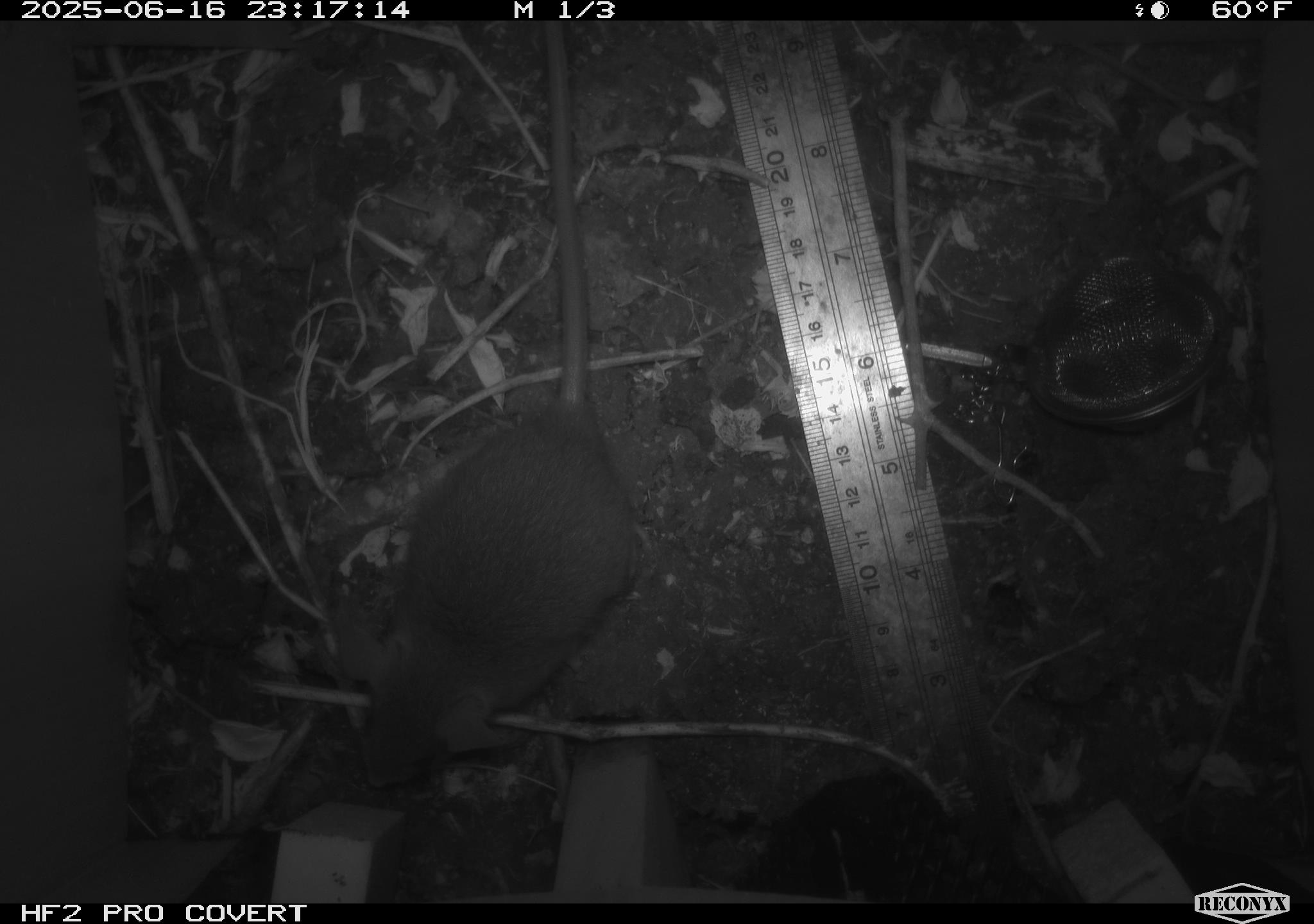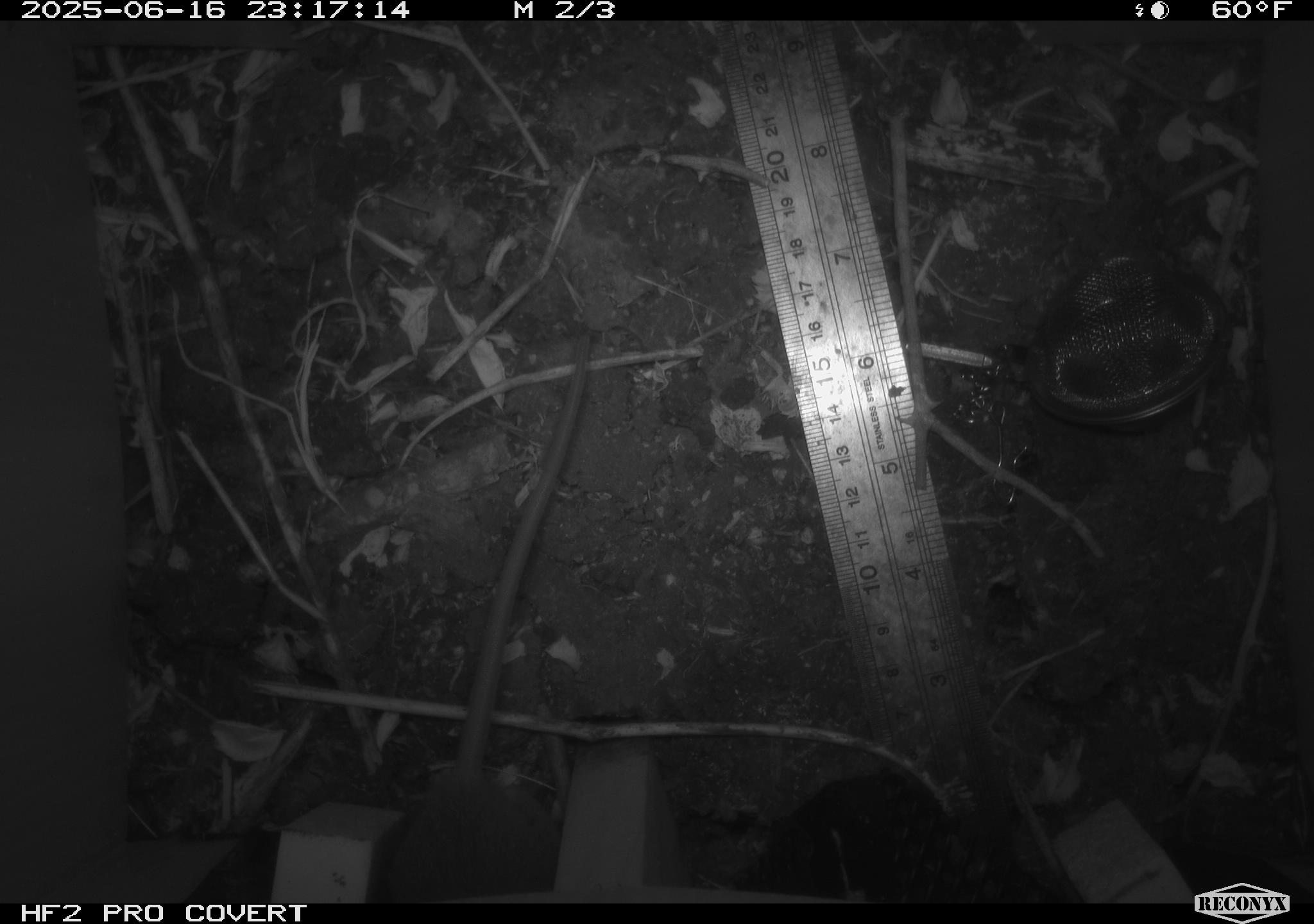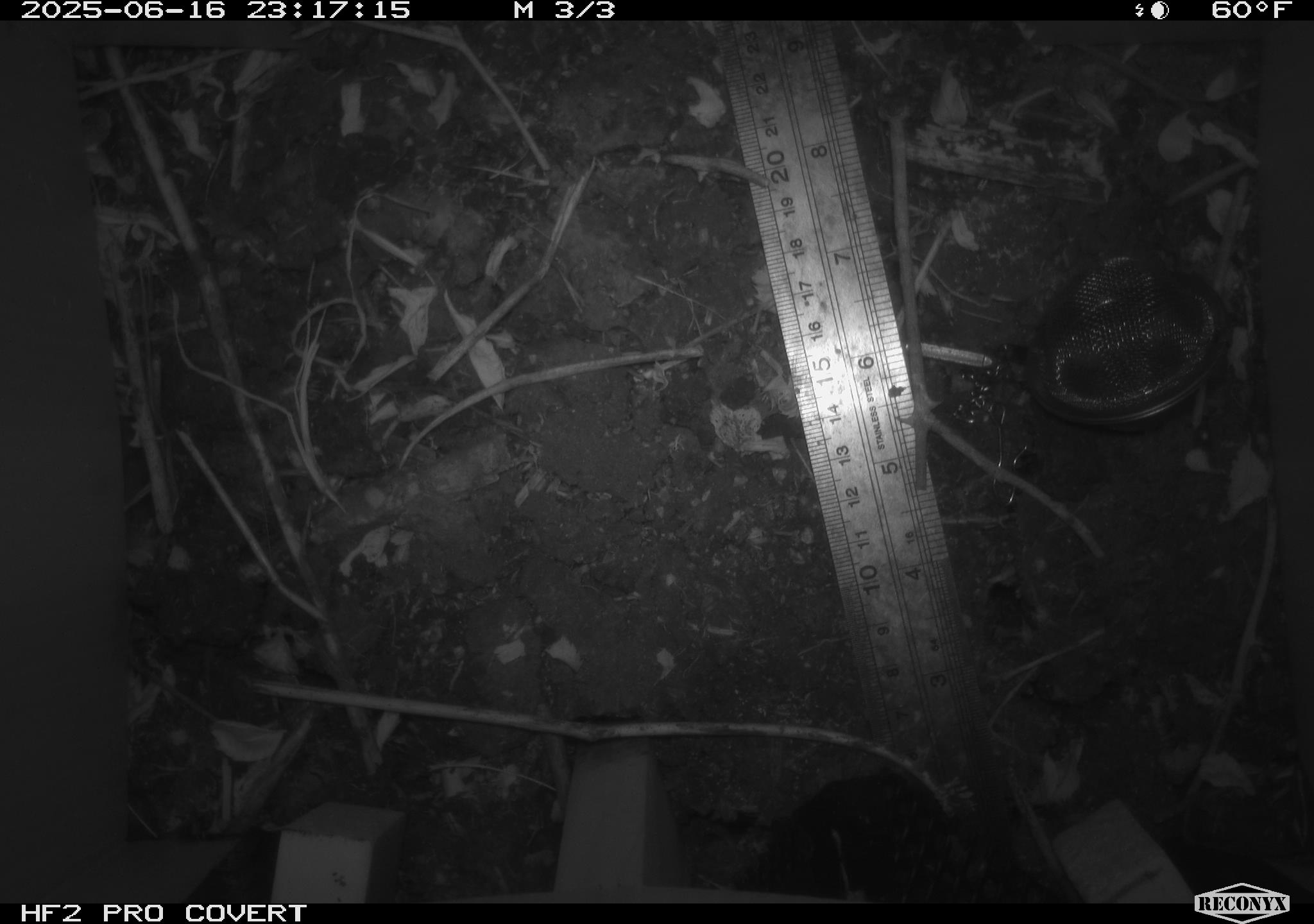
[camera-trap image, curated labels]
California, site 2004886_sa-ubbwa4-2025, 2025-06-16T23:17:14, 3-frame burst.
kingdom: Animalia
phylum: Chordata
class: Mammalia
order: Rodentia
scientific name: Rodentia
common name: rodent